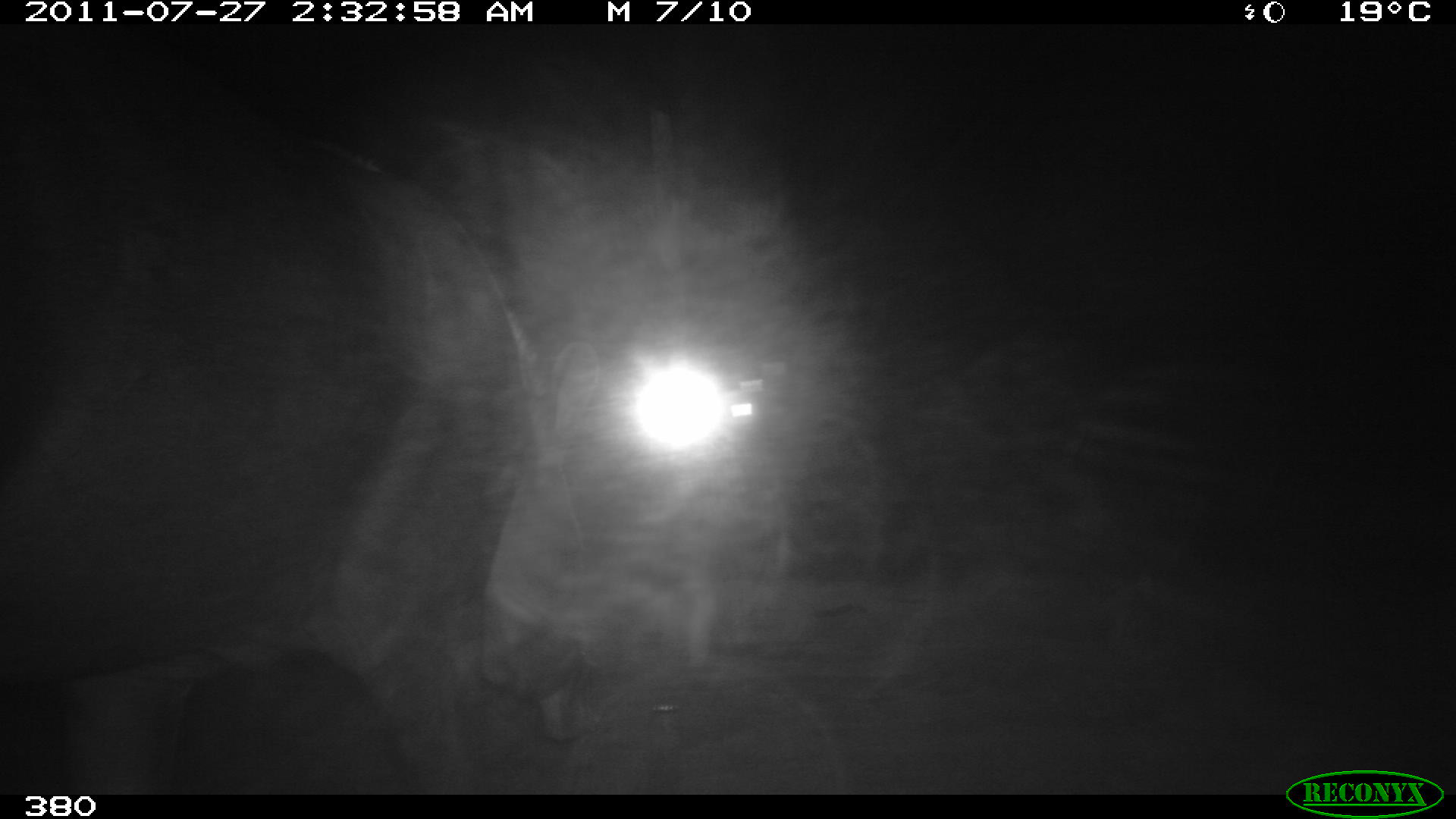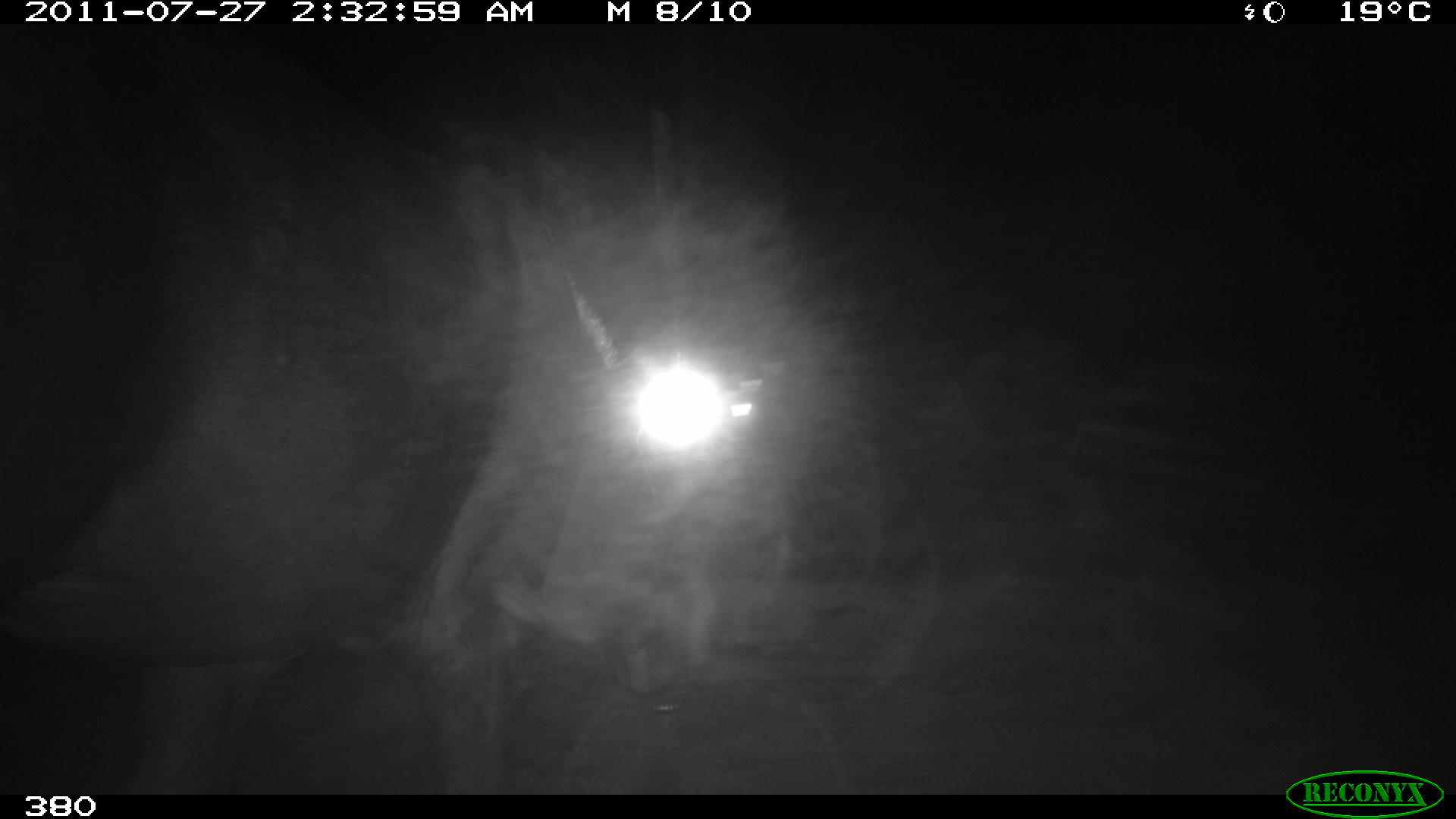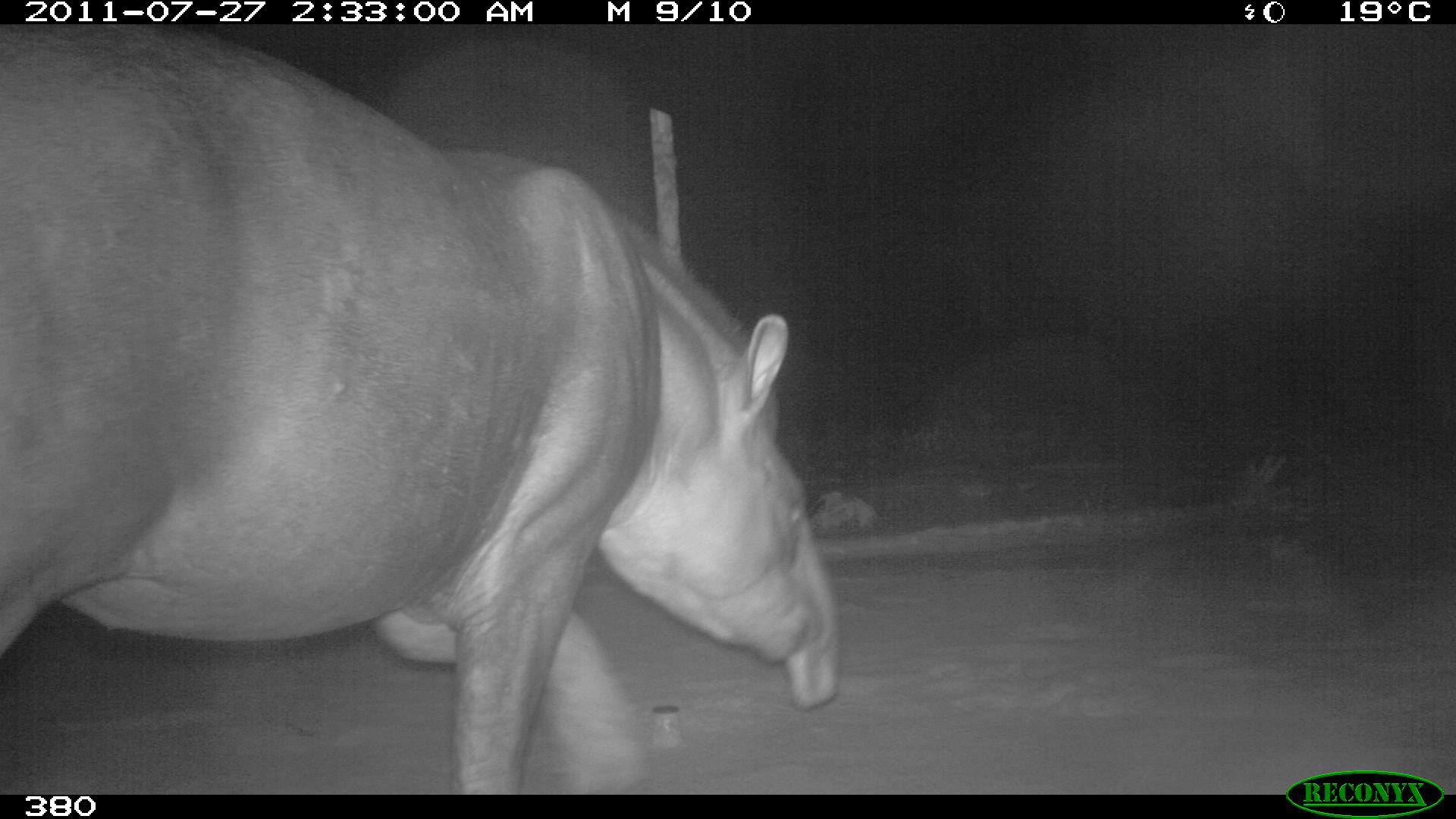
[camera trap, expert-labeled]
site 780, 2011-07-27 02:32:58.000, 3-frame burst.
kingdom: Animalia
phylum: Chordata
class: Mammalia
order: Perissodactyla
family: Tapiridae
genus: Tapirus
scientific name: Tapirus terrestris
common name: south american tapir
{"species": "Tapirus terrestris (south american tapir)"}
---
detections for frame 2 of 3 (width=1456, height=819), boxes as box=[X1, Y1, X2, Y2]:
tapirus terrestris: box=[0, 62, 1401, 797]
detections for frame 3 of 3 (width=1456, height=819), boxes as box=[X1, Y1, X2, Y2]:
tapirus terrestris: box=[1, 25, 842, 793]